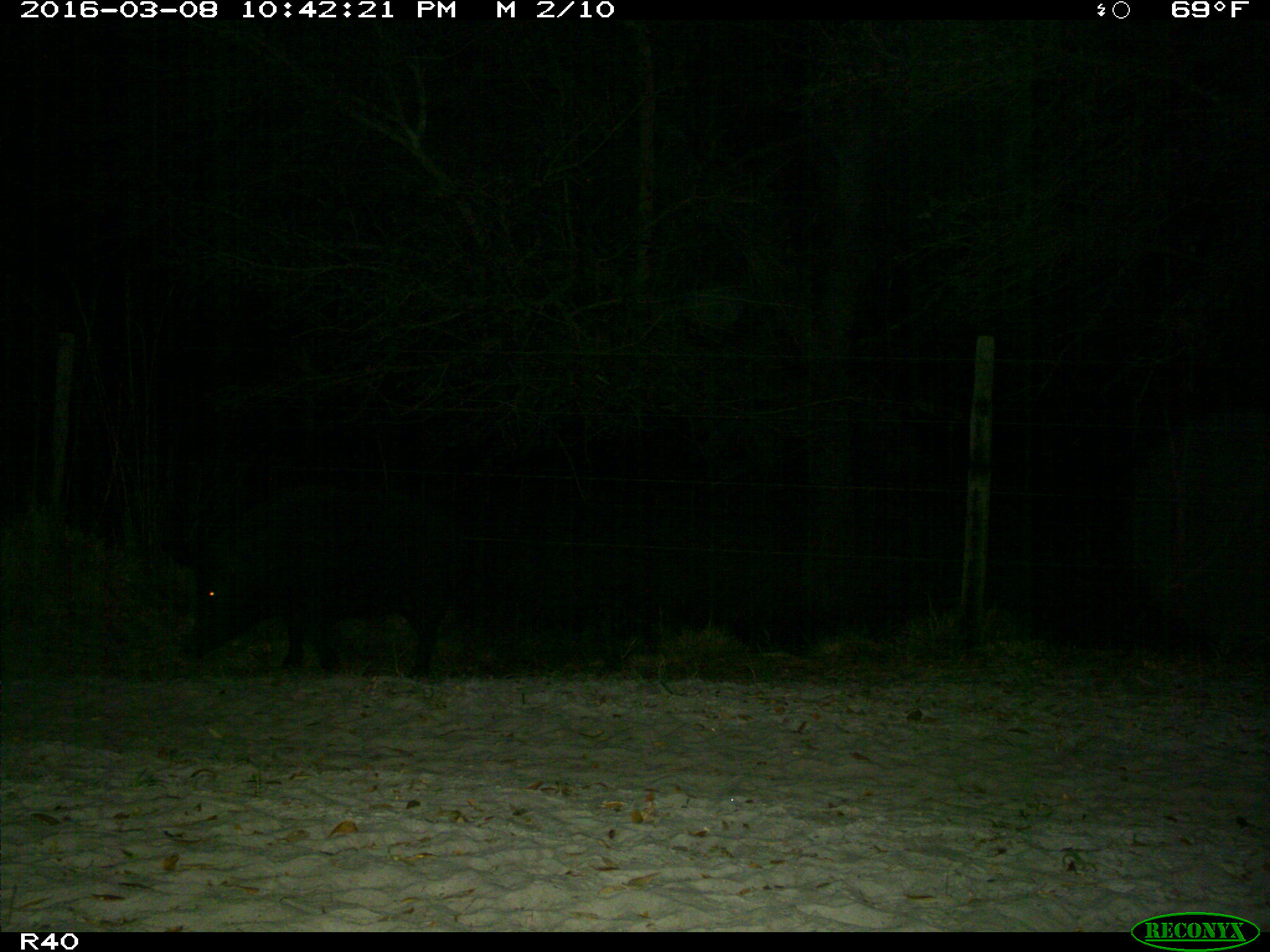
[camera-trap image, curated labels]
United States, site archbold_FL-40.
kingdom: Animalia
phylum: Chordata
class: Mammalia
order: Artiodactyla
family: Suidae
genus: Sus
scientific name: Sus scrofa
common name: wild boar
Sus scrofa (wild boar).